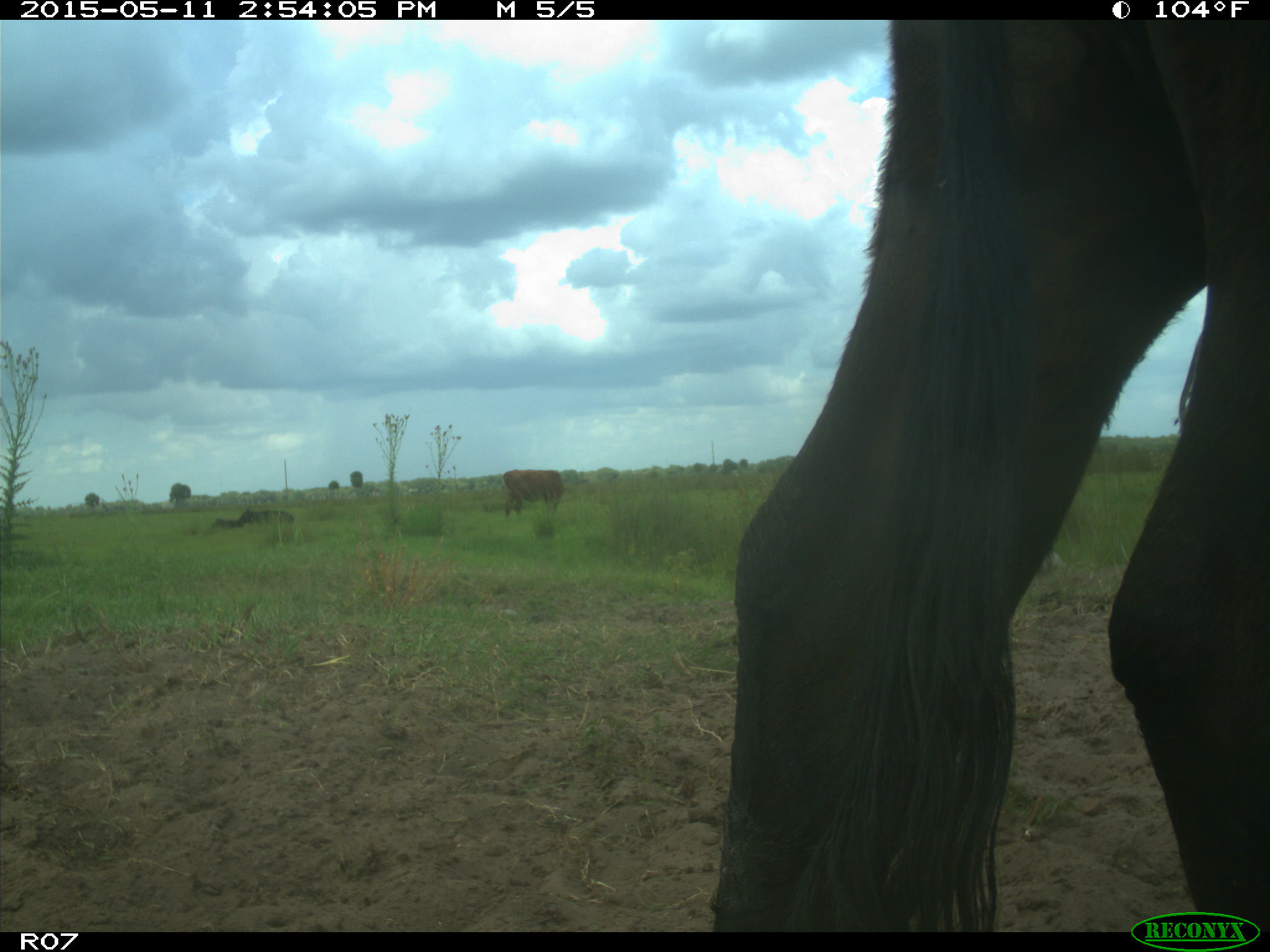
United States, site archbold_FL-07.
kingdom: Animalia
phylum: Chordata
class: Mammalia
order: Artiodactyla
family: Bovidae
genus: Bos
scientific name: Bos taurus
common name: domestic cow